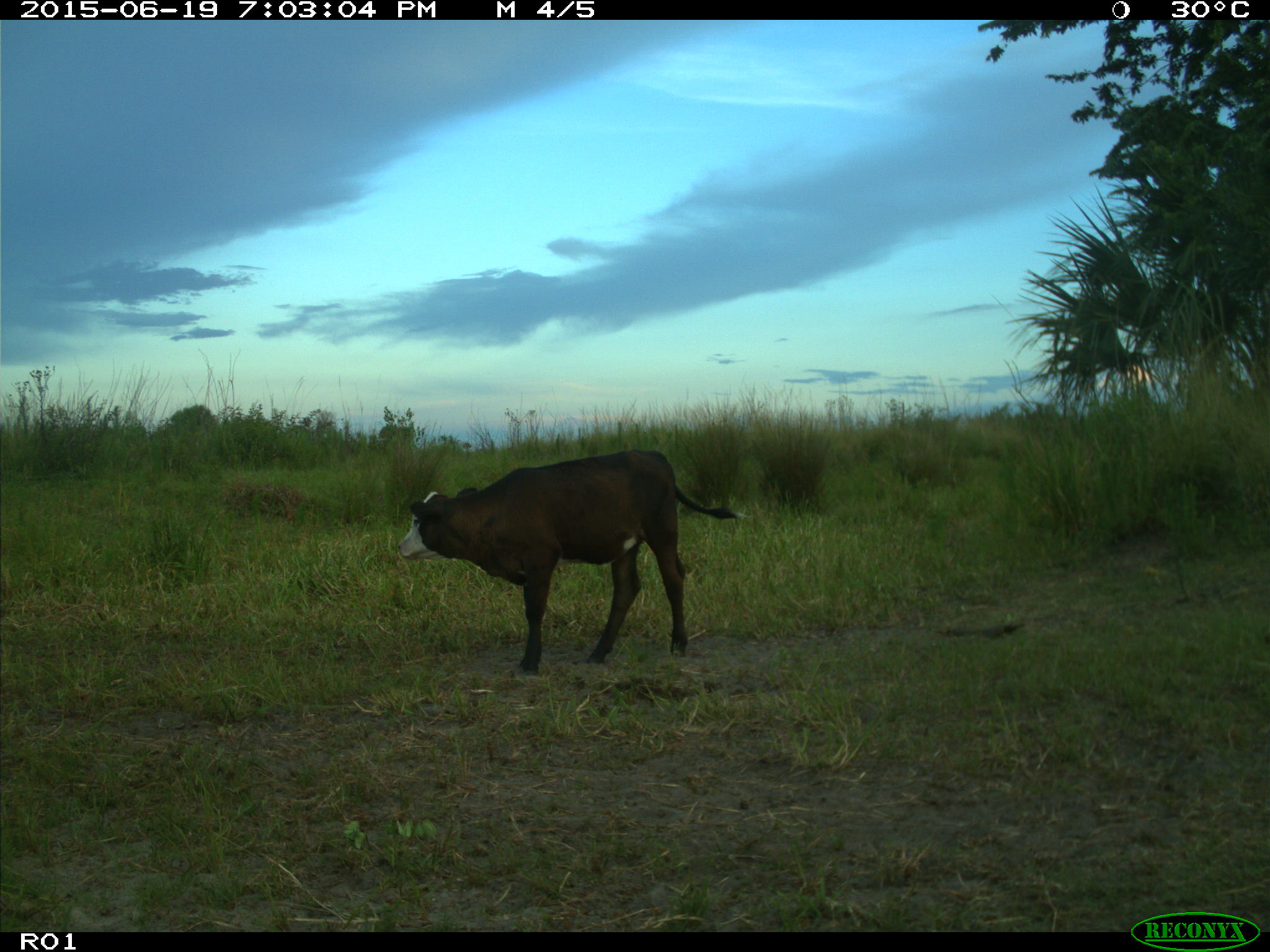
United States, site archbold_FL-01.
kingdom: Animalia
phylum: Chordata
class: Mammalia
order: Artiodactyla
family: Bovidae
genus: Bos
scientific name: Bos taurus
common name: domestic cow